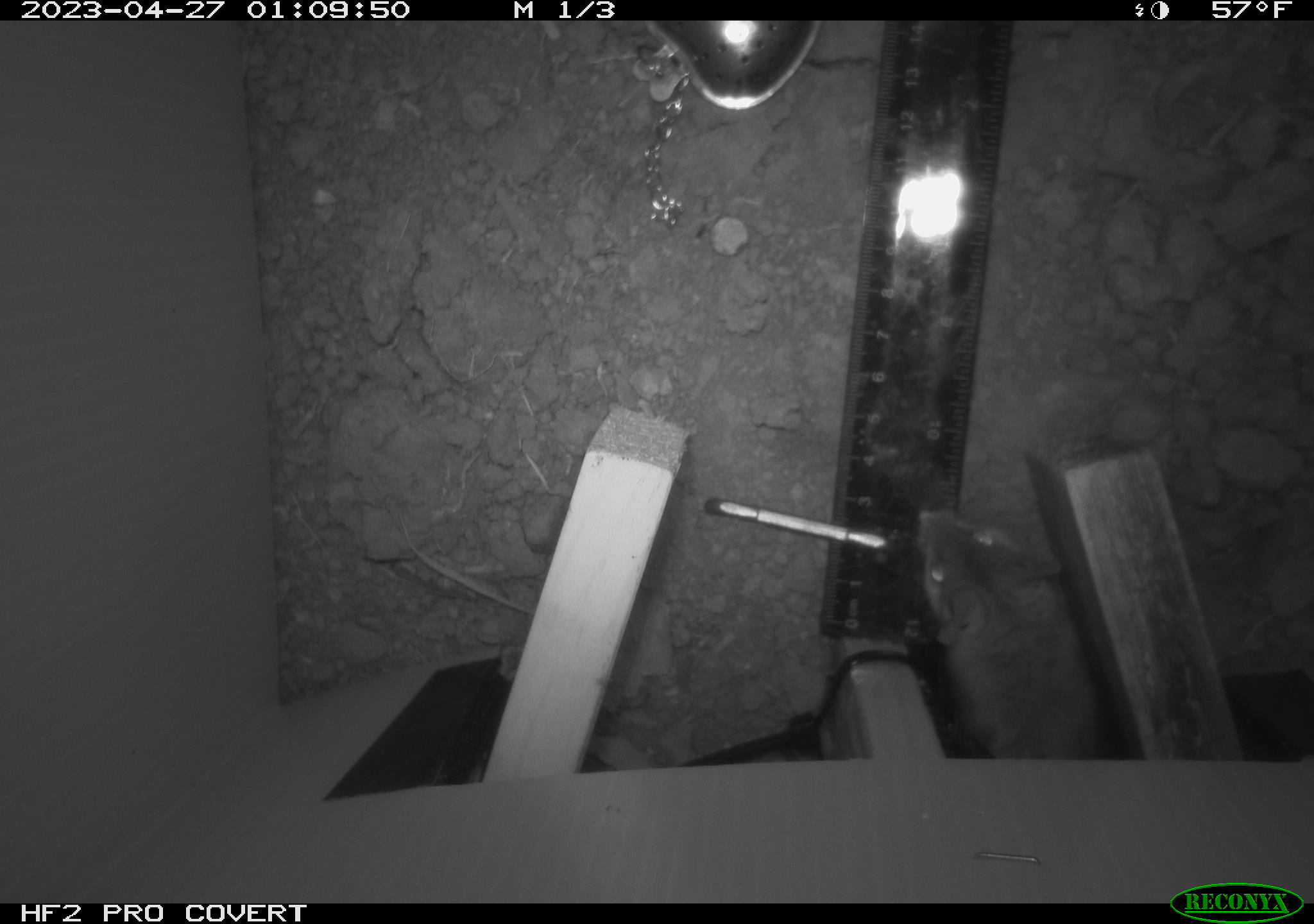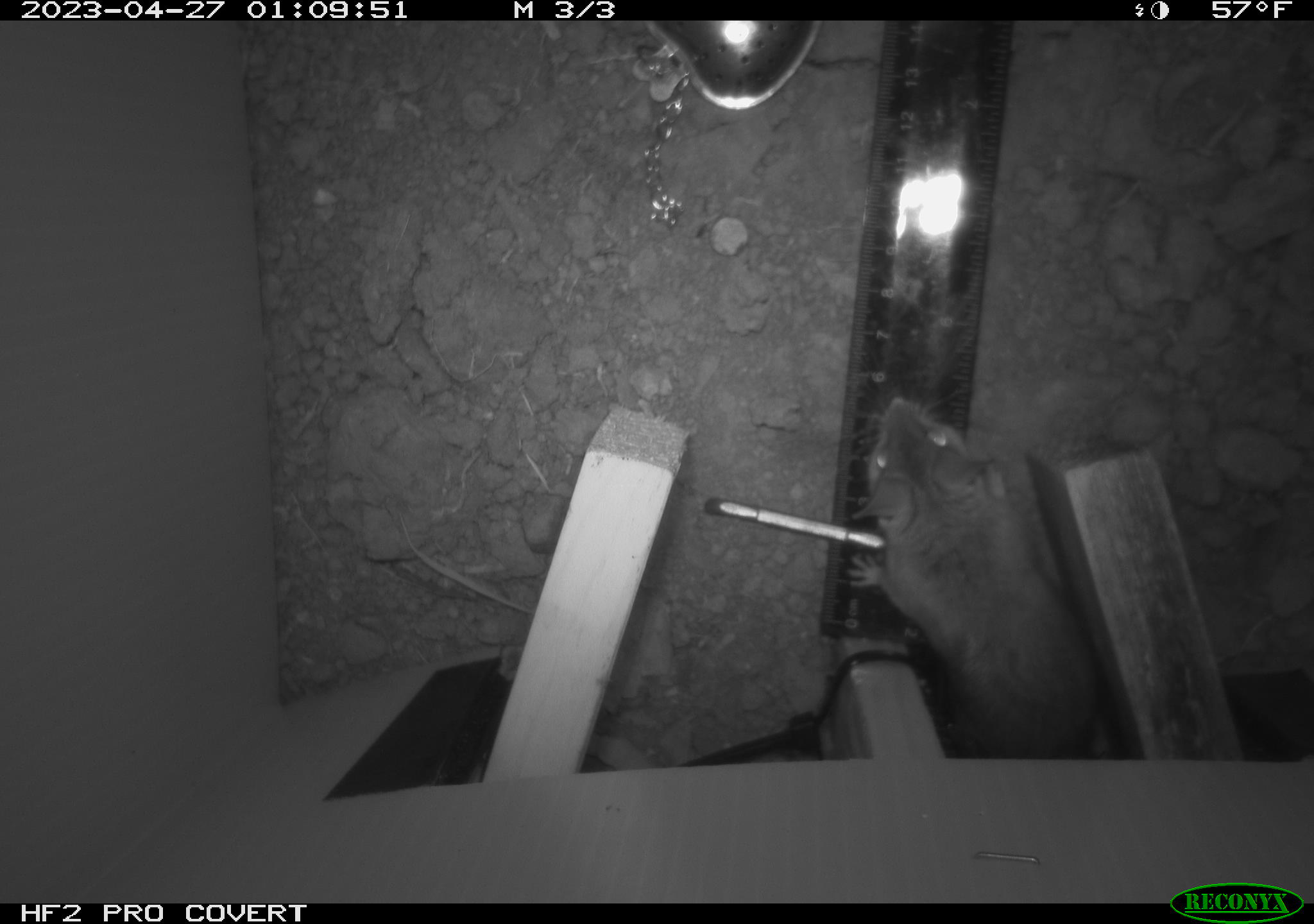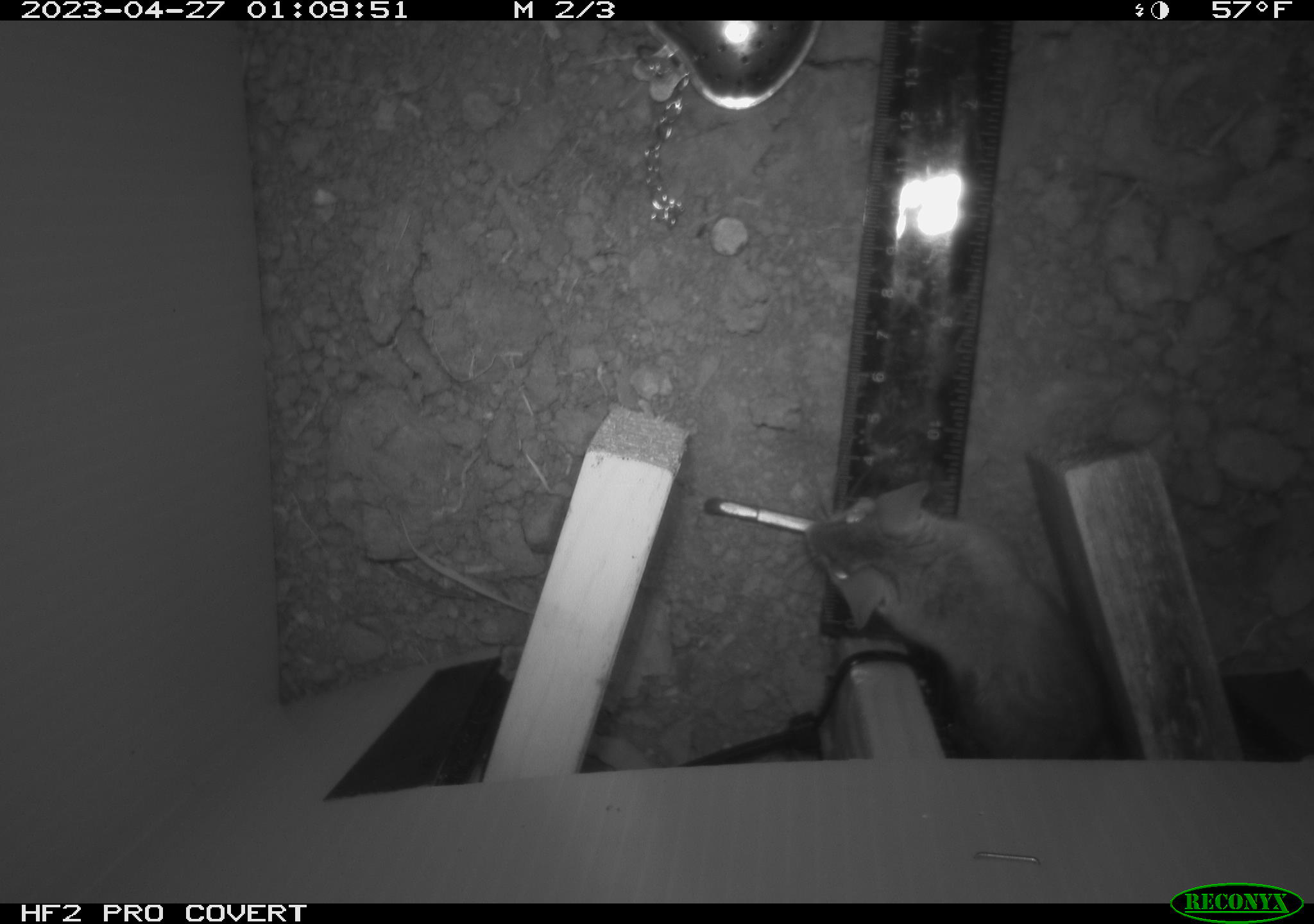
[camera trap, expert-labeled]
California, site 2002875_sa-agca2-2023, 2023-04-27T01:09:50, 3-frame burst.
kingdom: Animalia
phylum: Chordata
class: Mammalia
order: Rodentia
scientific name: Rodentia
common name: mouse species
Mouse species (Rodentia).